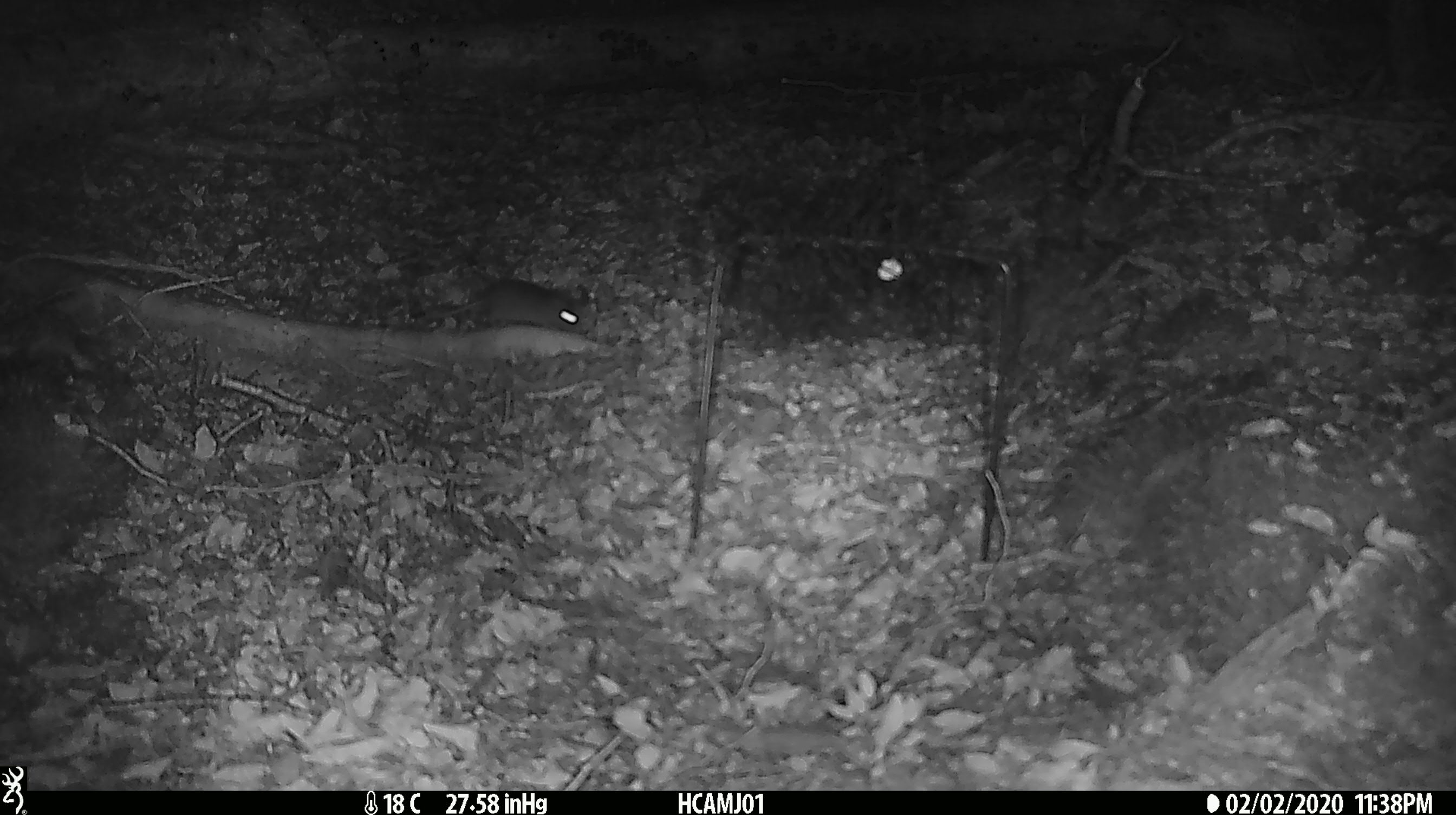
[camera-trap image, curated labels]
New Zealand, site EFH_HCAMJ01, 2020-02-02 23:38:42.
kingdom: Animalia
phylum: Chordata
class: Mammalia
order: Rodentia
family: Muridae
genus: Mus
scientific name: Mus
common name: mouse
Mouse (Mus).